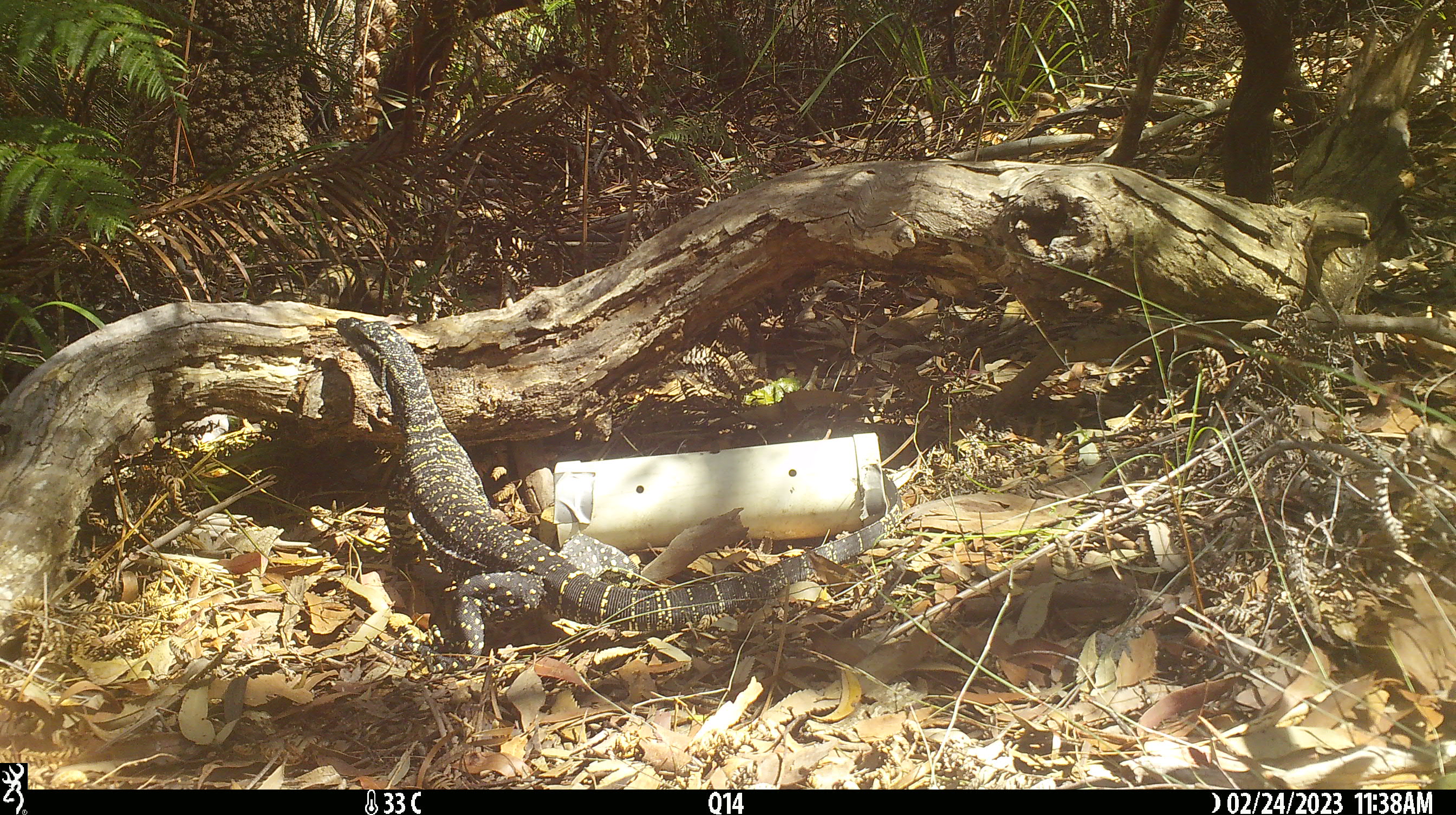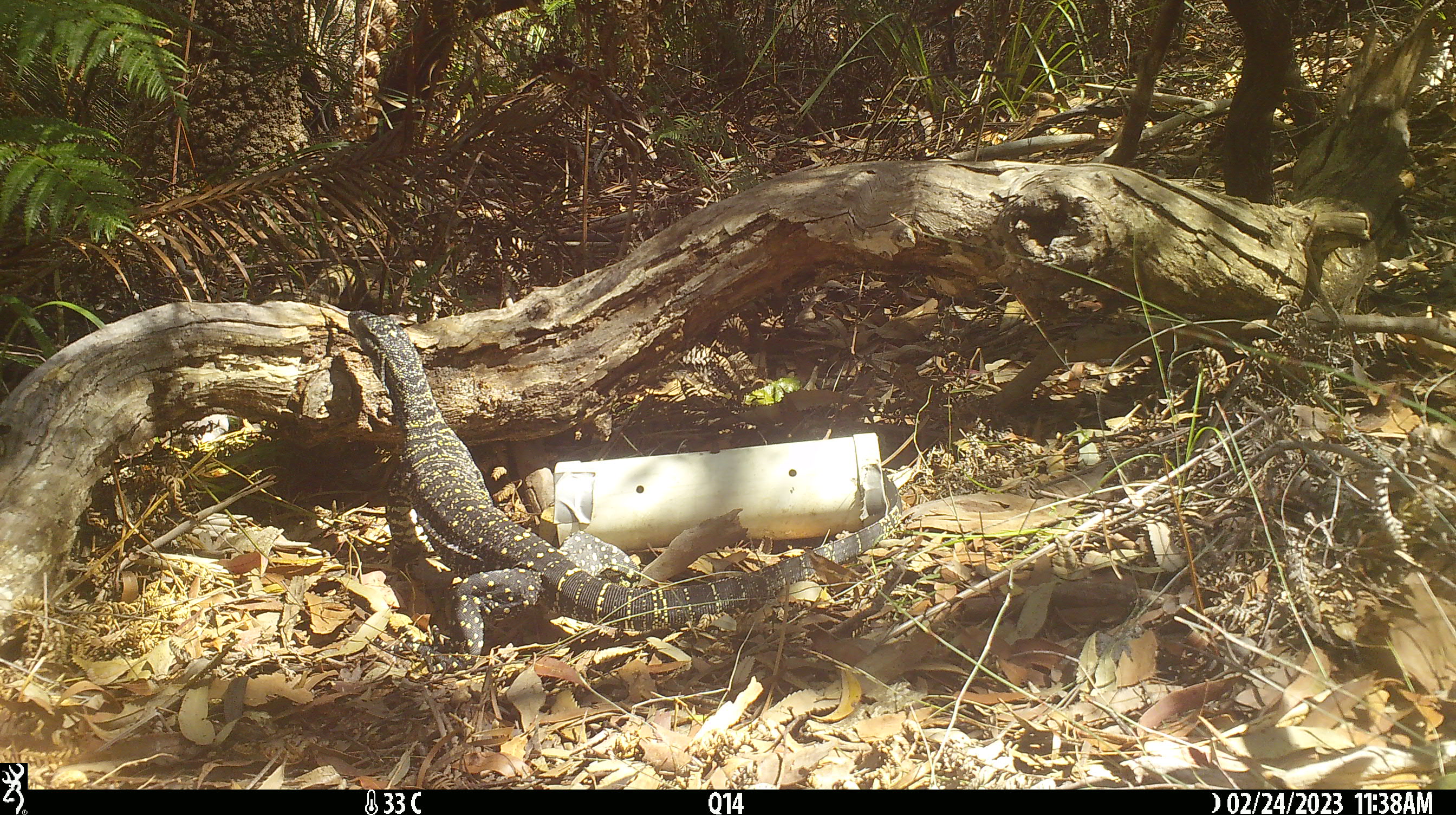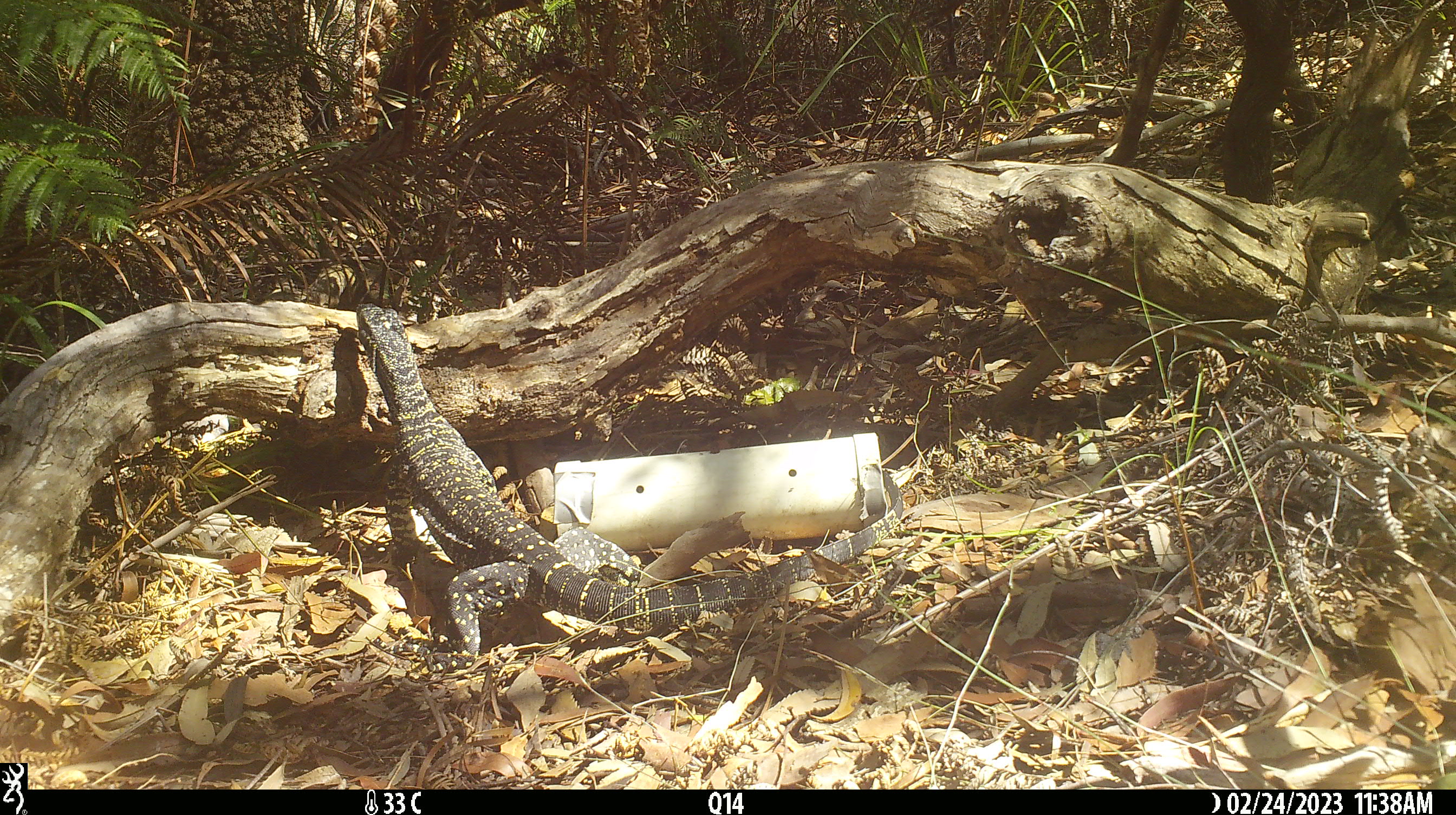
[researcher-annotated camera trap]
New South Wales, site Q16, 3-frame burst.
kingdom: Animalia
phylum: Chordata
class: Reptilia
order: Squamata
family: Varanidae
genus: Varanus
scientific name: Varanus varius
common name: lace monitor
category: goanna